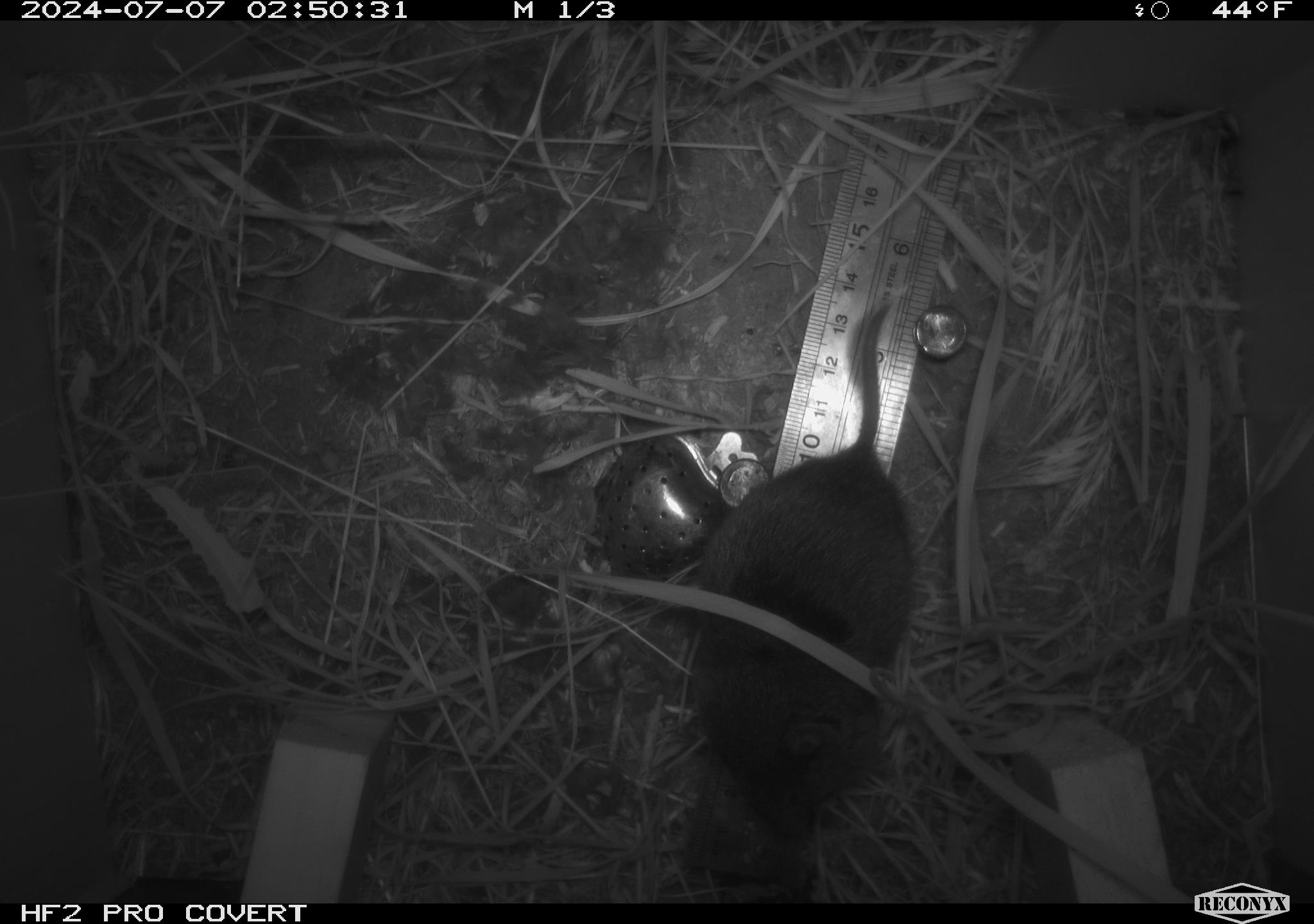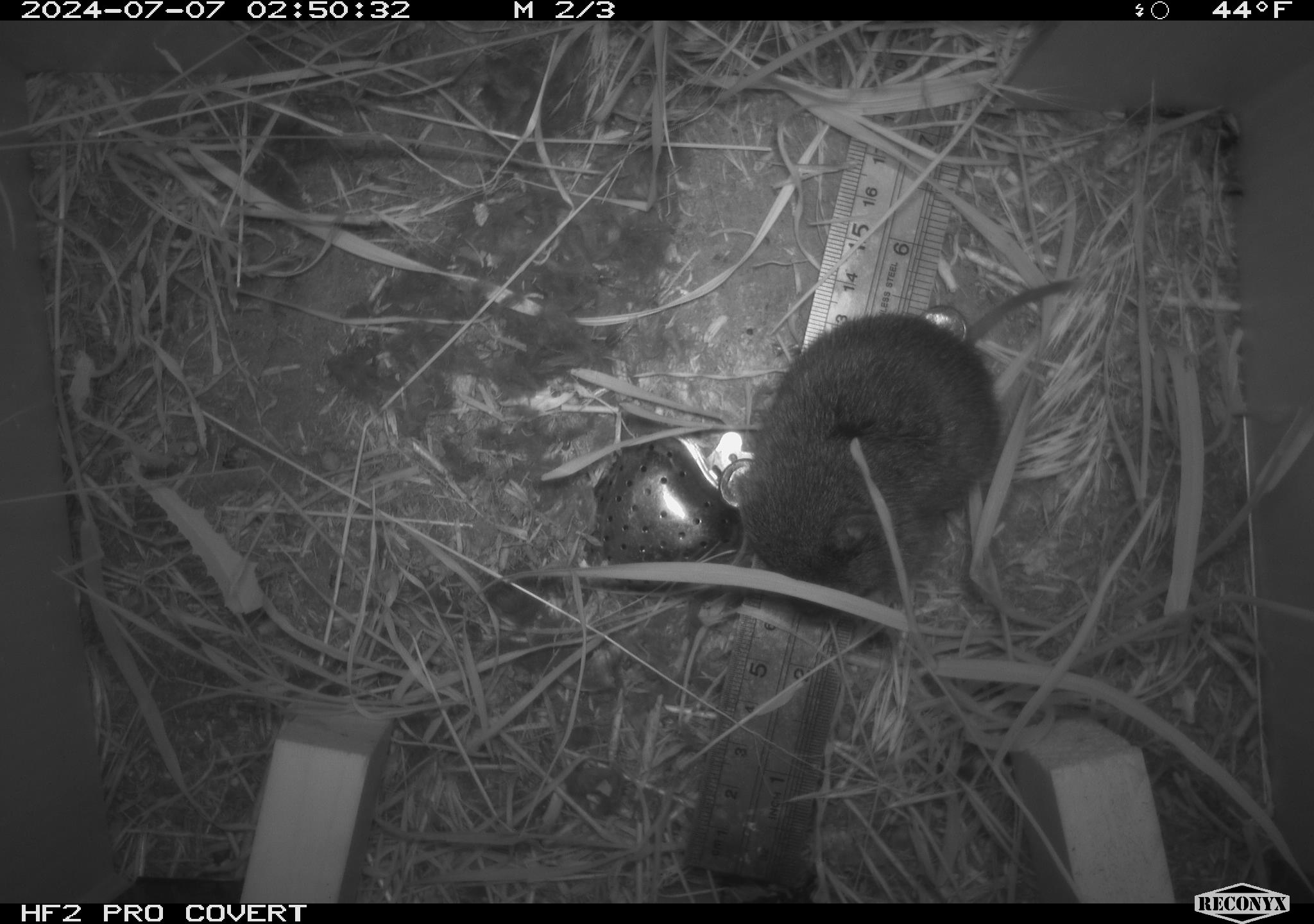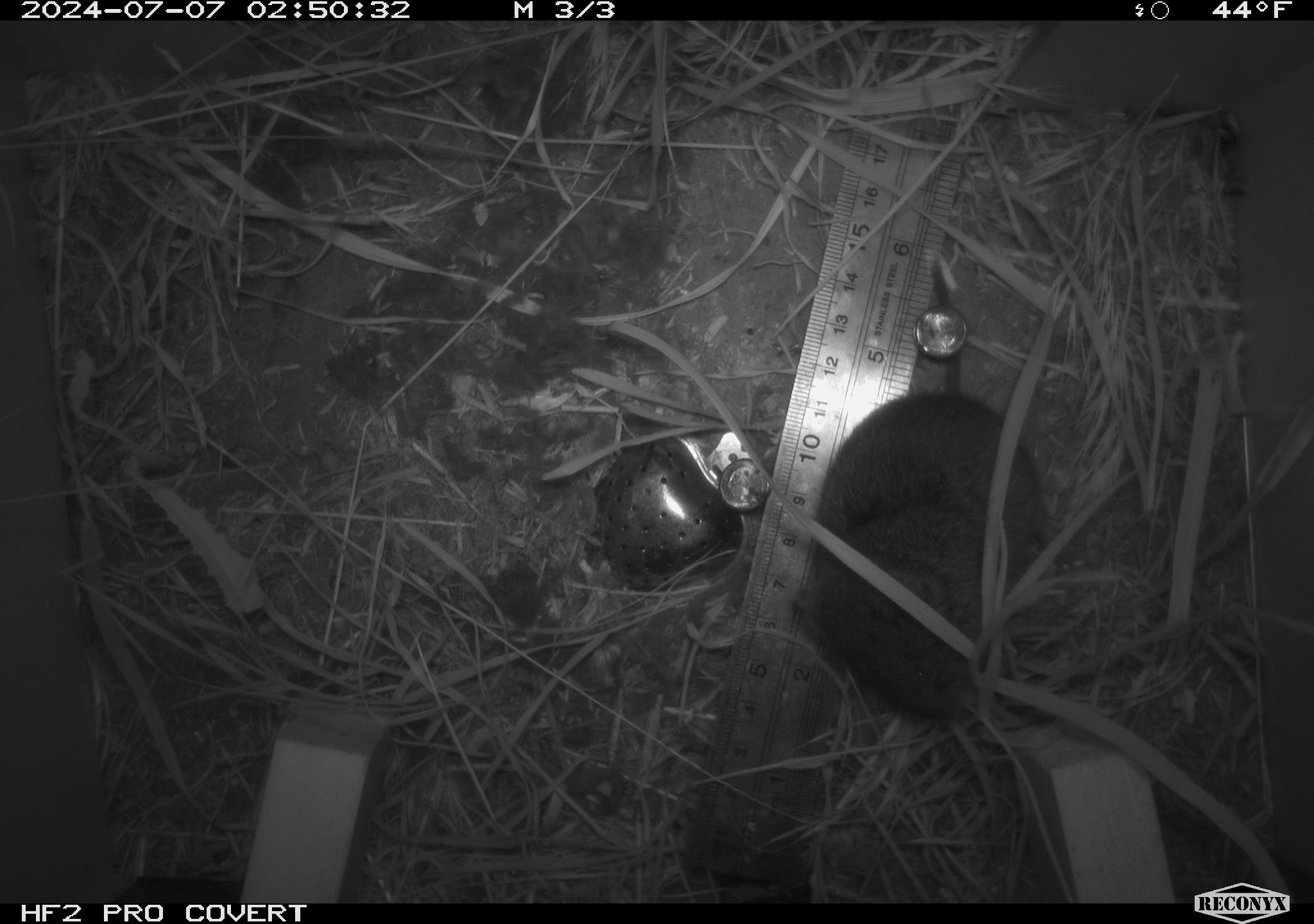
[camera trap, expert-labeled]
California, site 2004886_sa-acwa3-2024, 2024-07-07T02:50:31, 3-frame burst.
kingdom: Animalia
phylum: Chordata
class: Mammalia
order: Rodentia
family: Cricetidae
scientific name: Arvicolinae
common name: voles, lemmings, and muskrats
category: arvicolinae subfamily